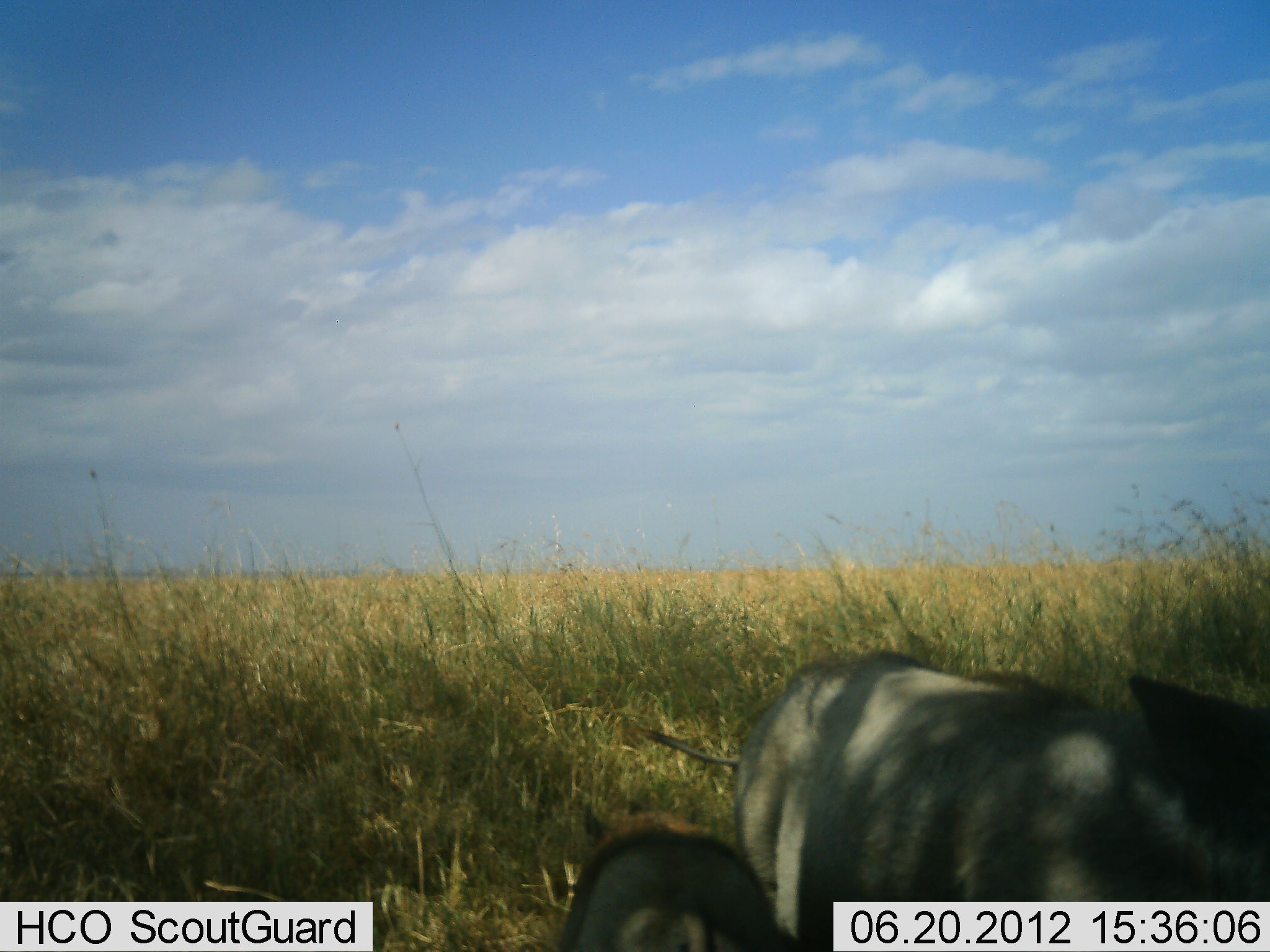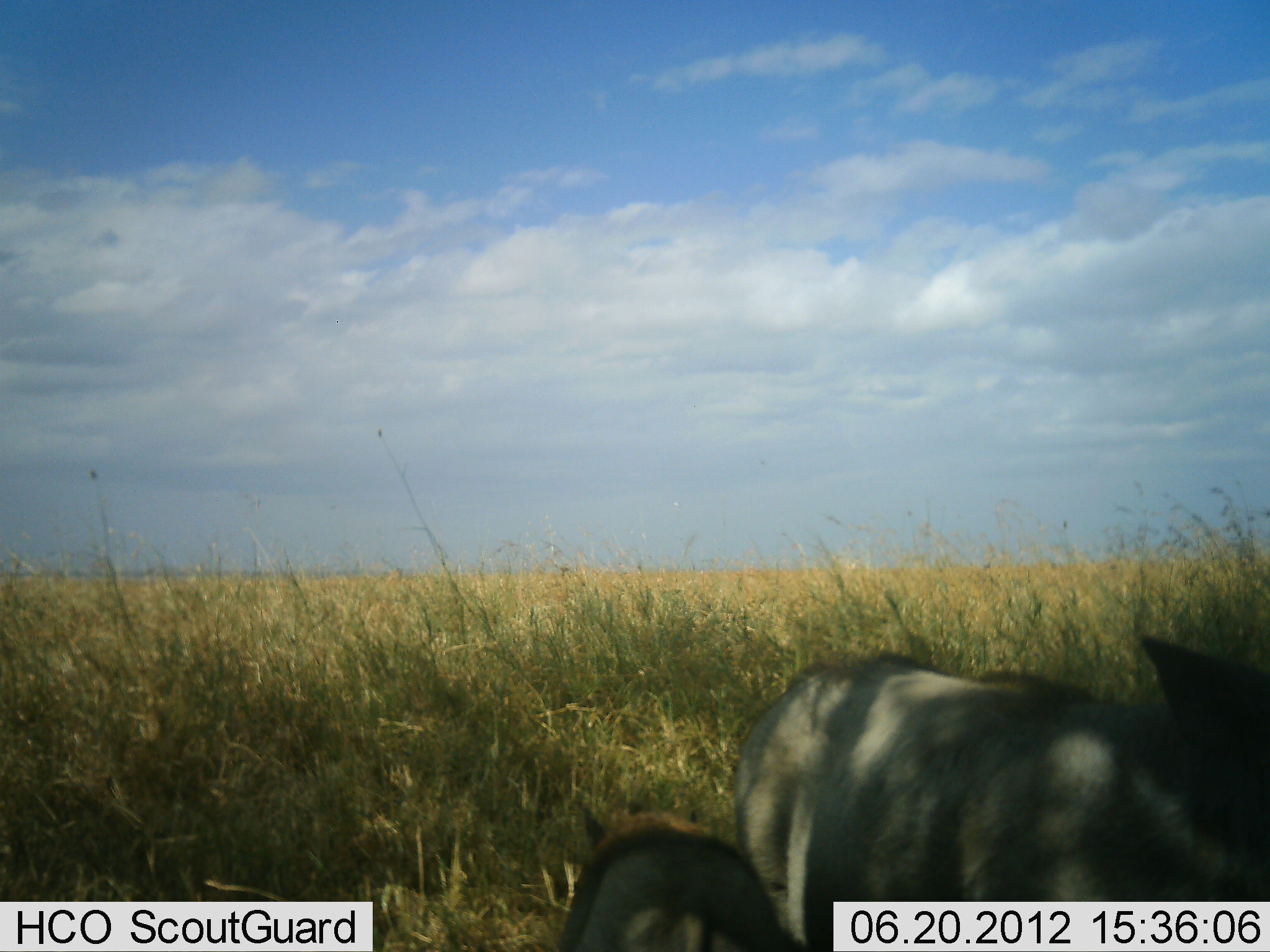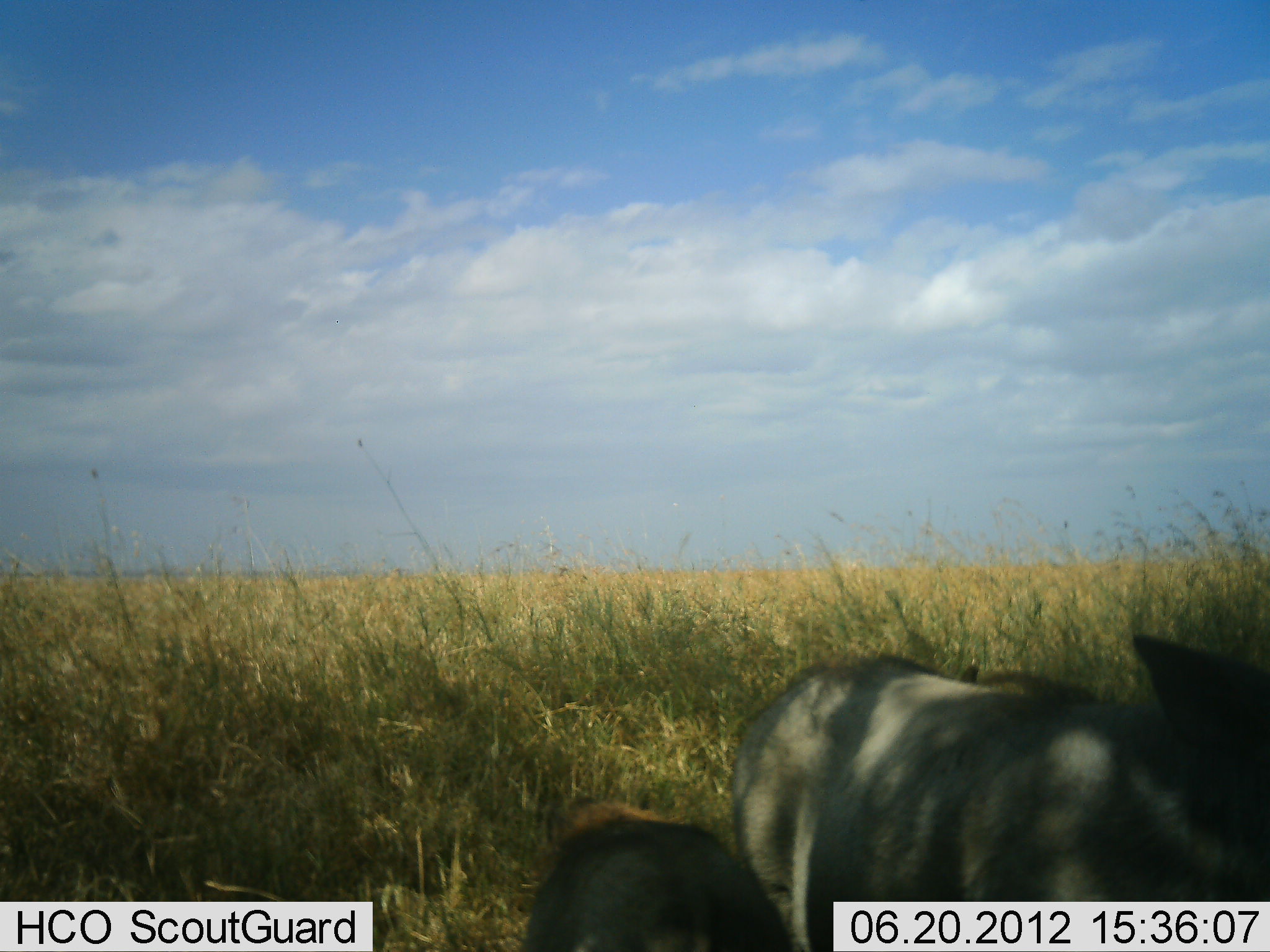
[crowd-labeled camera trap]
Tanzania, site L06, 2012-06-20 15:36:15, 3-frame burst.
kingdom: Animalia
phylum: Chordata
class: Mammalia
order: Artiodactyla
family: Suidae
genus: Phacochoerus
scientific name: Phacochoerus africanus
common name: warthog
Warthog (Phacochoerus africanus), count 2. Behavior (volunteer vote fractions): standing 60%, resting 20%, moving 0%, interacting 0%. Young present (vote fraction): 70%. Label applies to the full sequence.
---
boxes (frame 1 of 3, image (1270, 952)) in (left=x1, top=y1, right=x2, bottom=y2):
animal: (left=733, top=652, right=1270, bottom=952); (left=559, top=827, right=799, bottom=952)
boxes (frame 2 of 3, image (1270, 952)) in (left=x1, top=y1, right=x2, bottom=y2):
animal: (left=733, top=637, right=1270, bottom=952); (left=559, top=827, right=799, bottom=952)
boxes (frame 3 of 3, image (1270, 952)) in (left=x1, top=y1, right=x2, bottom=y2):
animal: (left=733, top=631, right=1270, bottom=952); (left=522, top=816, right=796, bottom=952)